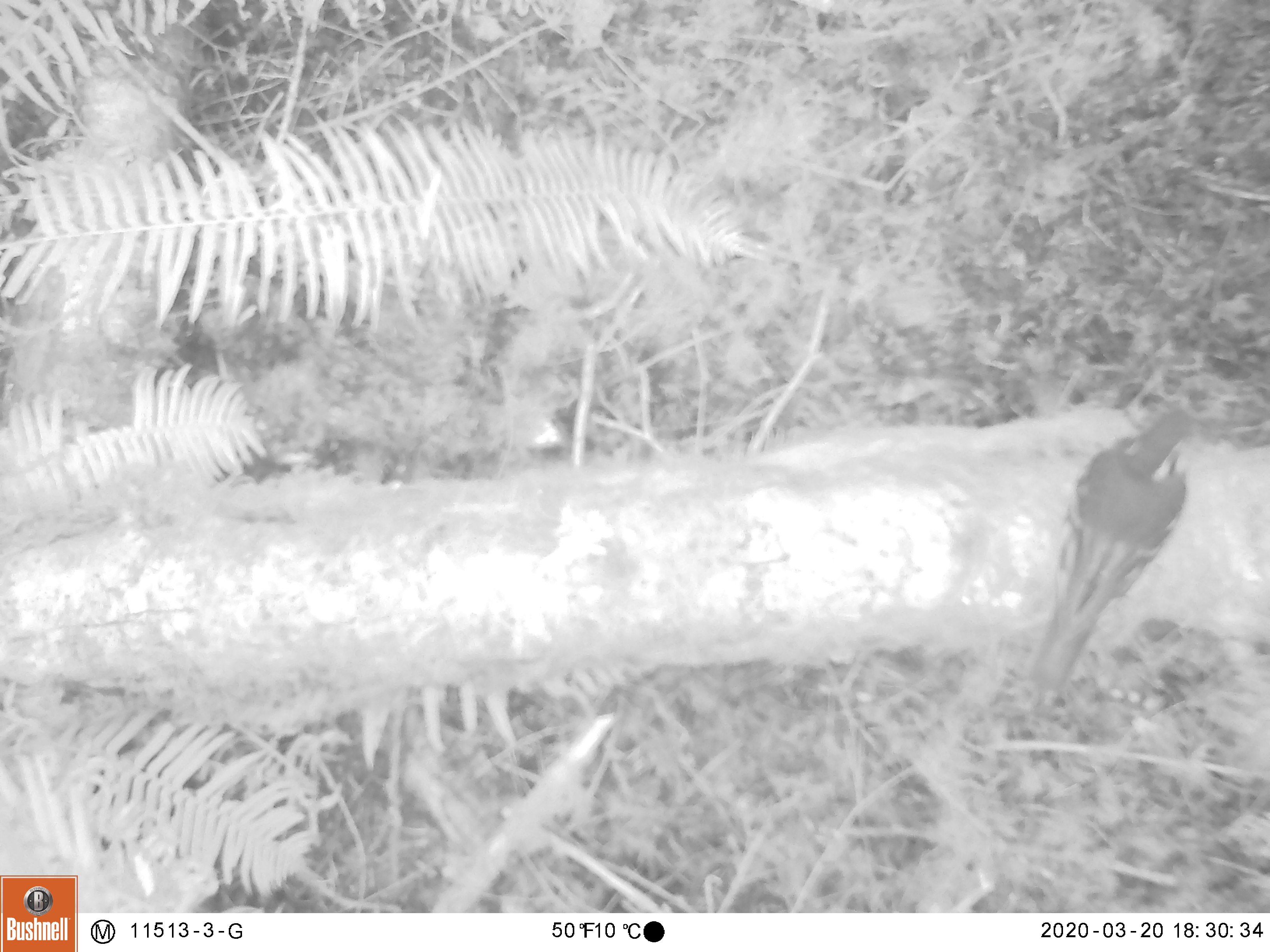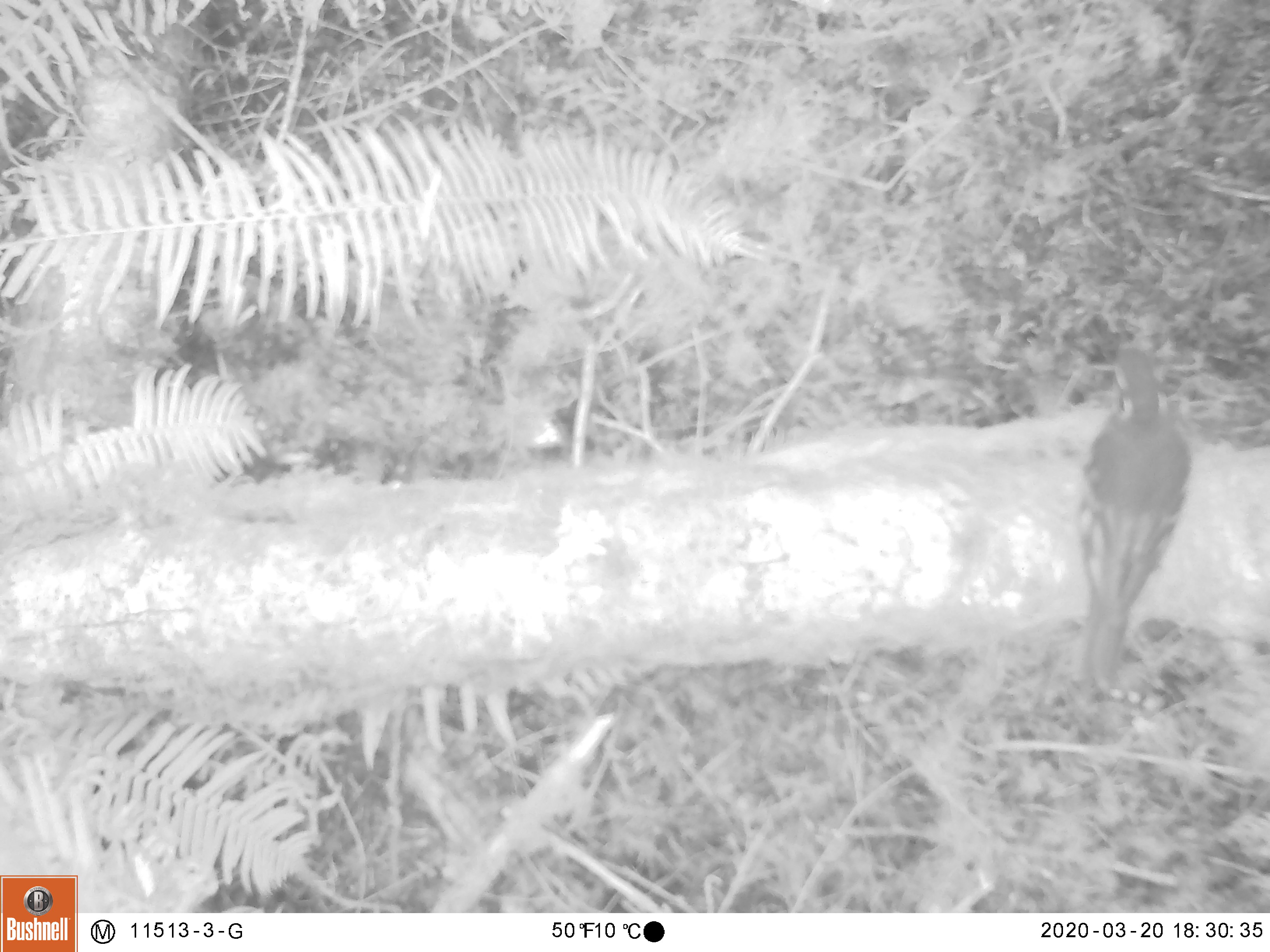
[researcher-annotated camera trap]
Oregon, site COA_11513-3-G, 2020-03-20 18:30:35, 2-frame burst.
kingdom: Animalia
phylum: Chordata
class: Aves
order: Passeriformes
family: Turdidae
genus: Ixoreus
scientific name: Ixoreus naevius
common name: varied thrush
Varied thrush (Ixoreus naevius).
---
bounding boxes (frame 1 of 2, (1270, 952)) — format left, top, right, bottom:
varied thrush: 1030, 401, 1204, 686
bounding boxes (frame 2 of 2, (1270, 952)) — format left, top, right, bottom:
varied thrush: 1059, 350, 1191, 701